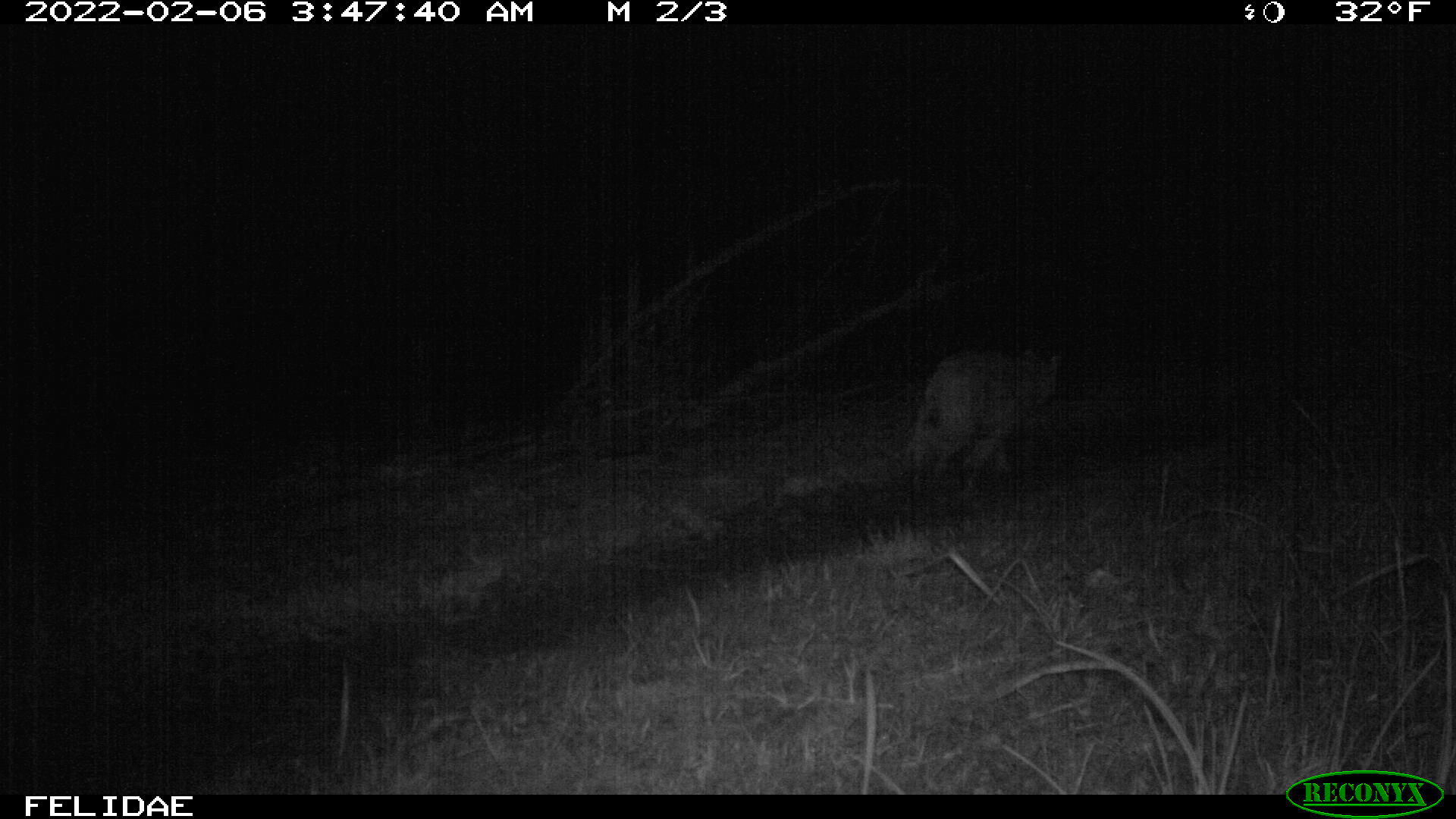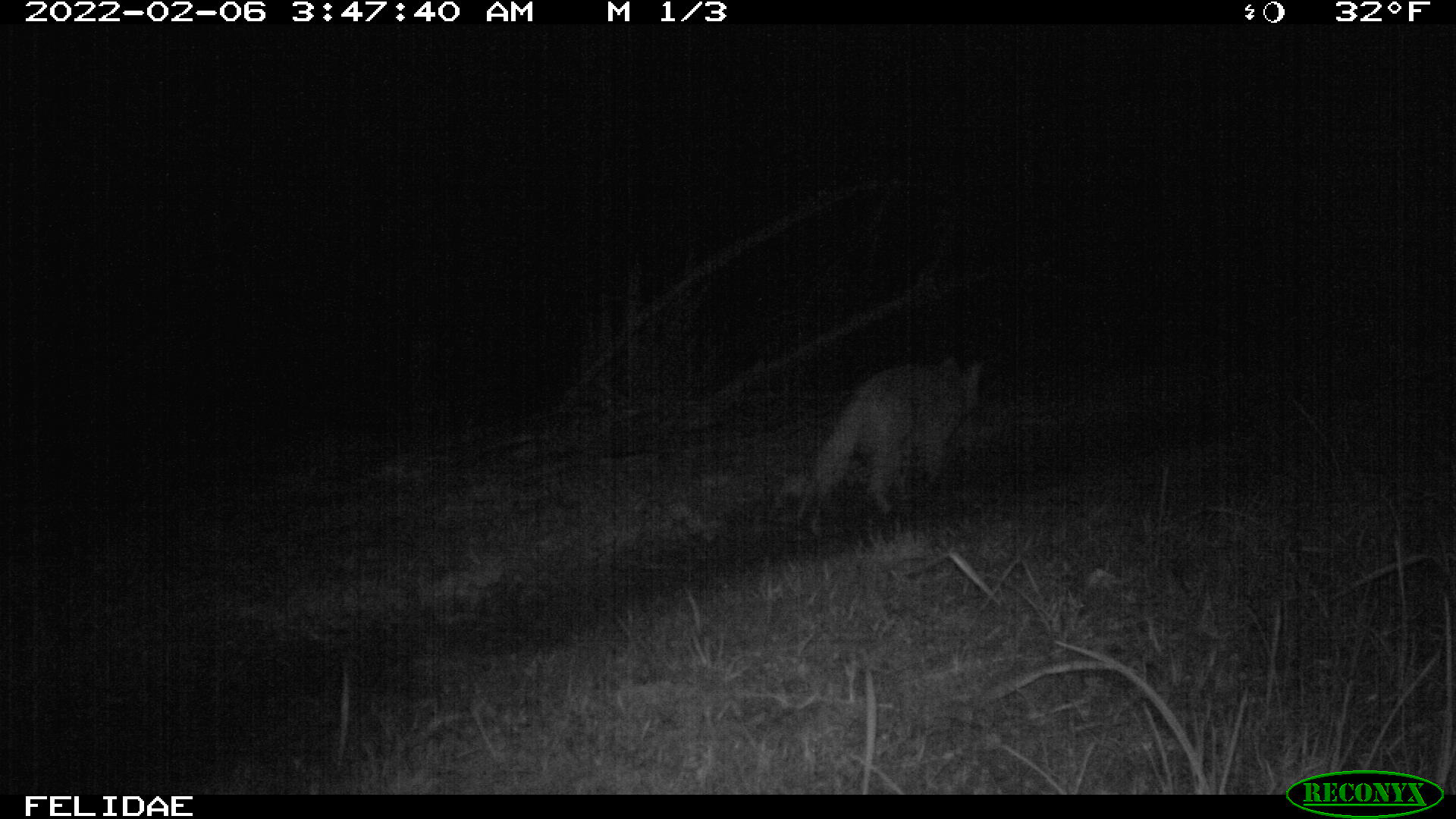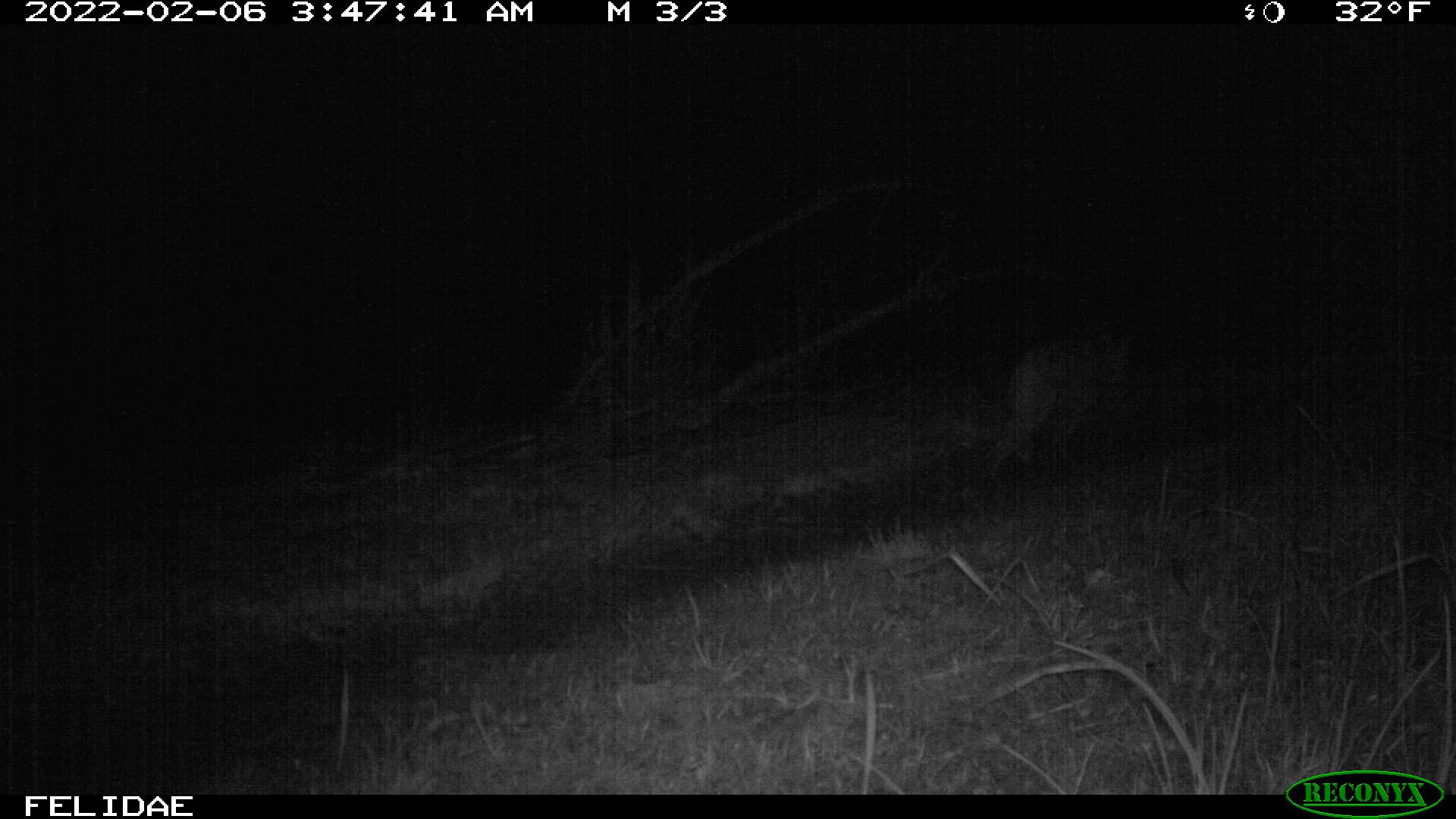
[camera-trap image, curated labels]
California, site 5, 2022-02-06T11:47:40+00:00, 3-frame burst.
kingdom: Animalia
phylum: Chordata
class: Mammalia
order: Carnivora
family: Felidae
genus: Lynx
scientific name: Lynx rufus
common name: bobcat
Bobcat (Lynx rufus).